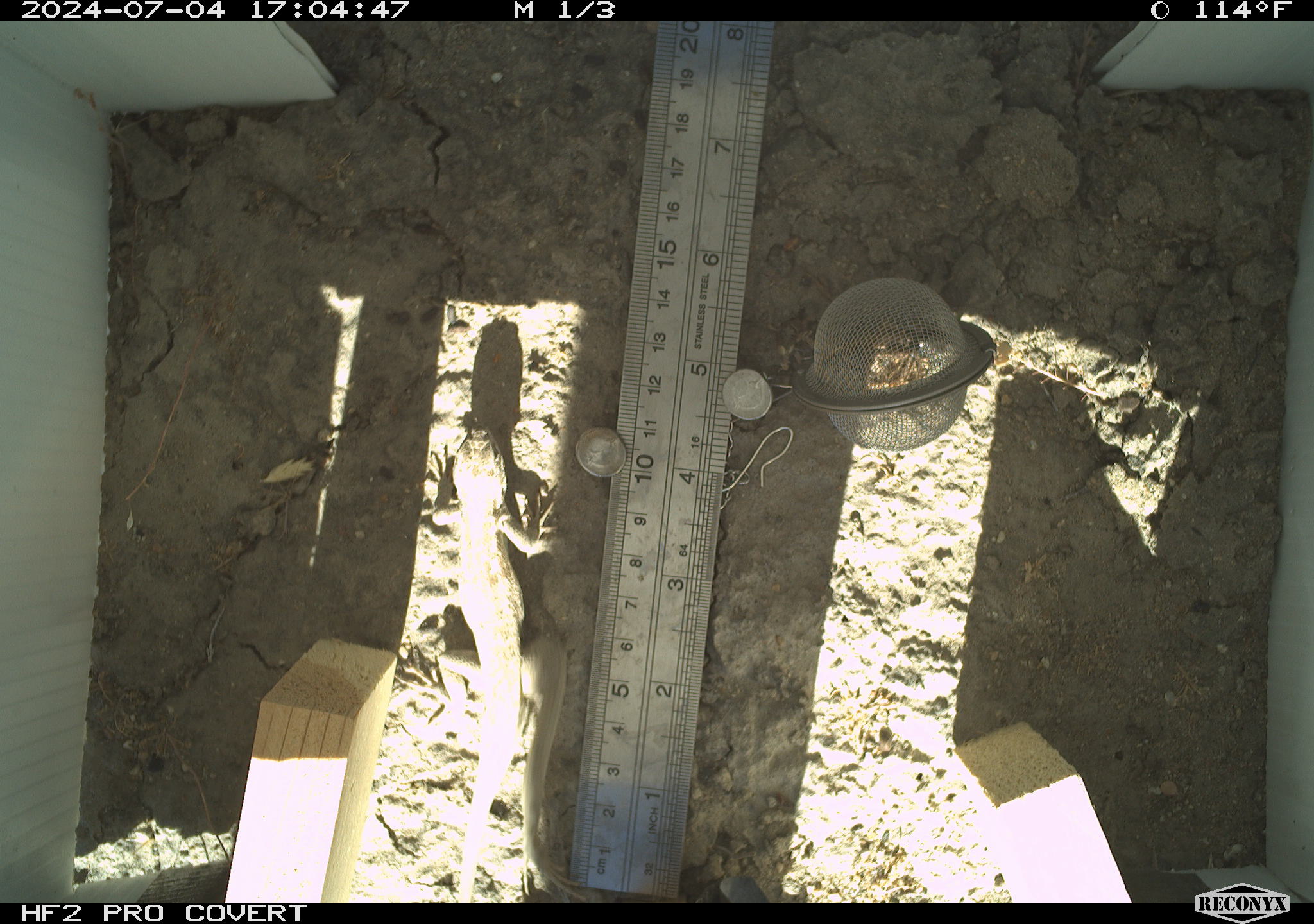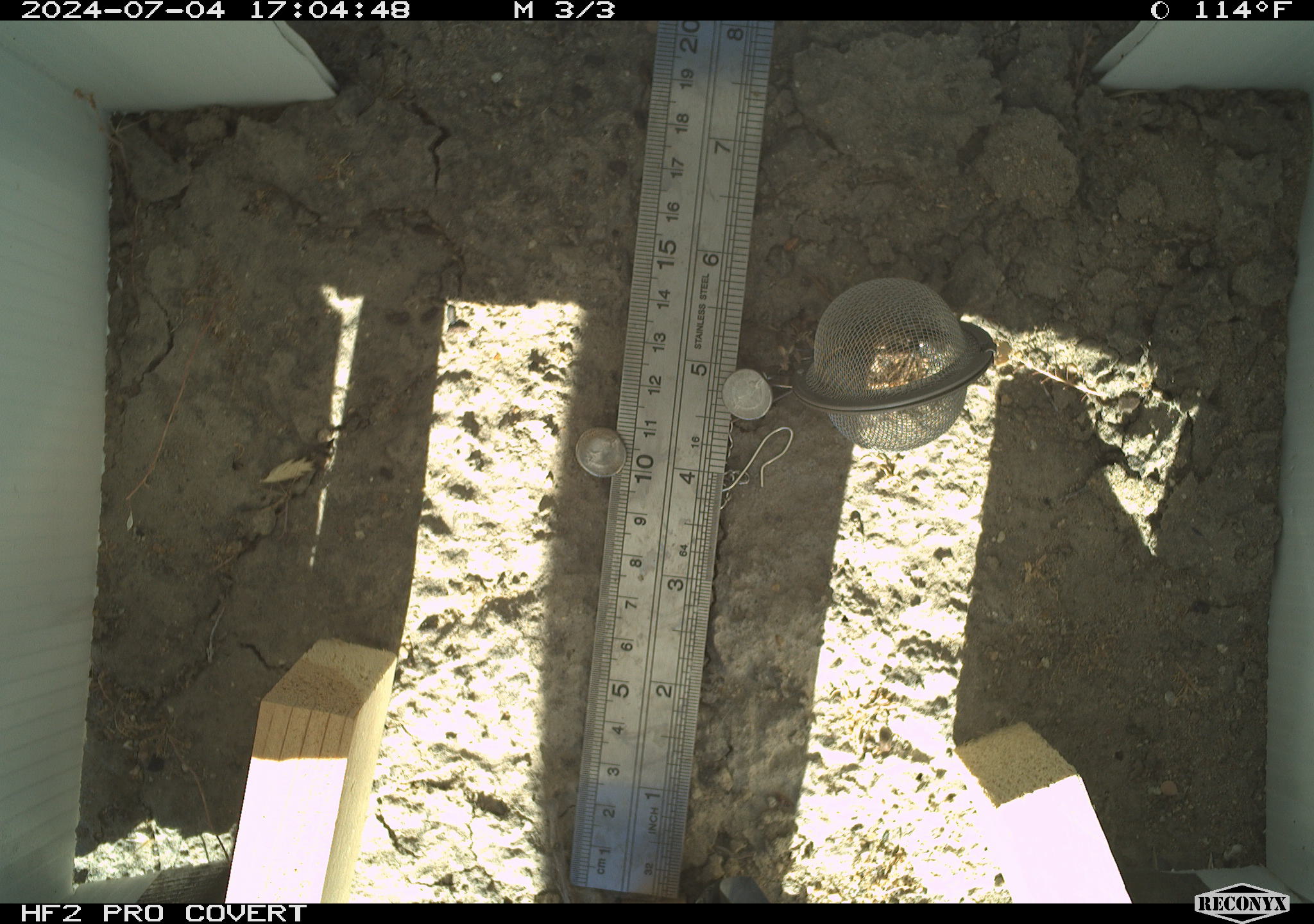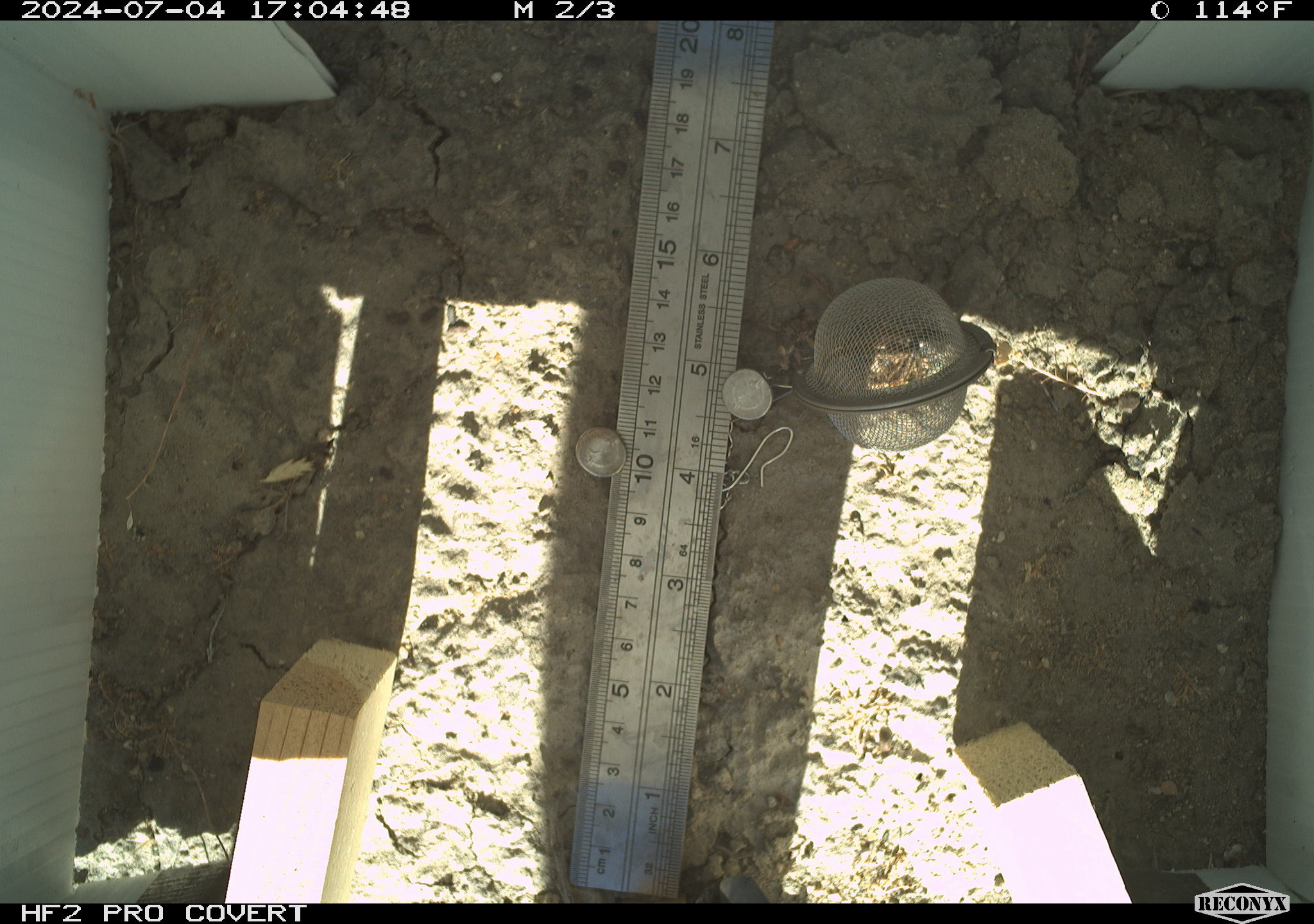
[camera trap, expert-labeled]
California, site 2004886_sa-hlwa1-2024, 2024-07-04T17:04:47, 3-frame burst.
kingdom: Animalia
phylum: Chordata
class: Reptilia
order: Squamata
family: Phrynosomatidae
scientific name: Phrynosomatidae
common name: phrynosomatid lizards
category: phrynosomatidae family